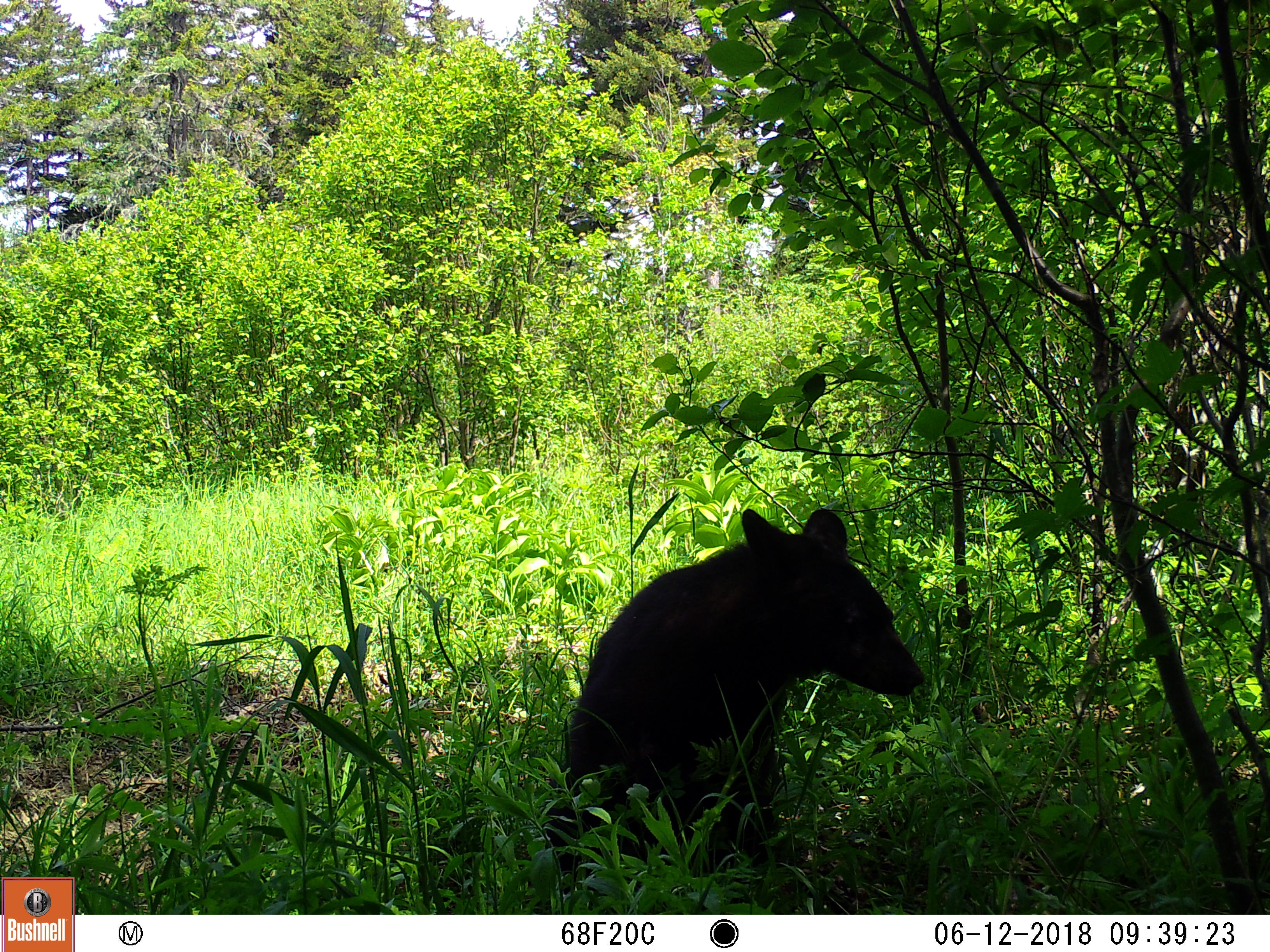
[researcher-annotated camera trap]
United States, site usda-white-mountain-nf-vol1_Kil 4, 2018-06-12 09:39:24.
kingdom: Animalia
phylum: Chordata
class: Mammalia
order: Carnivora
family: Ursidae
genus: Ursus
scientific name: Ursus americanus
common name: black bear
Black bear (Ursus americanus).